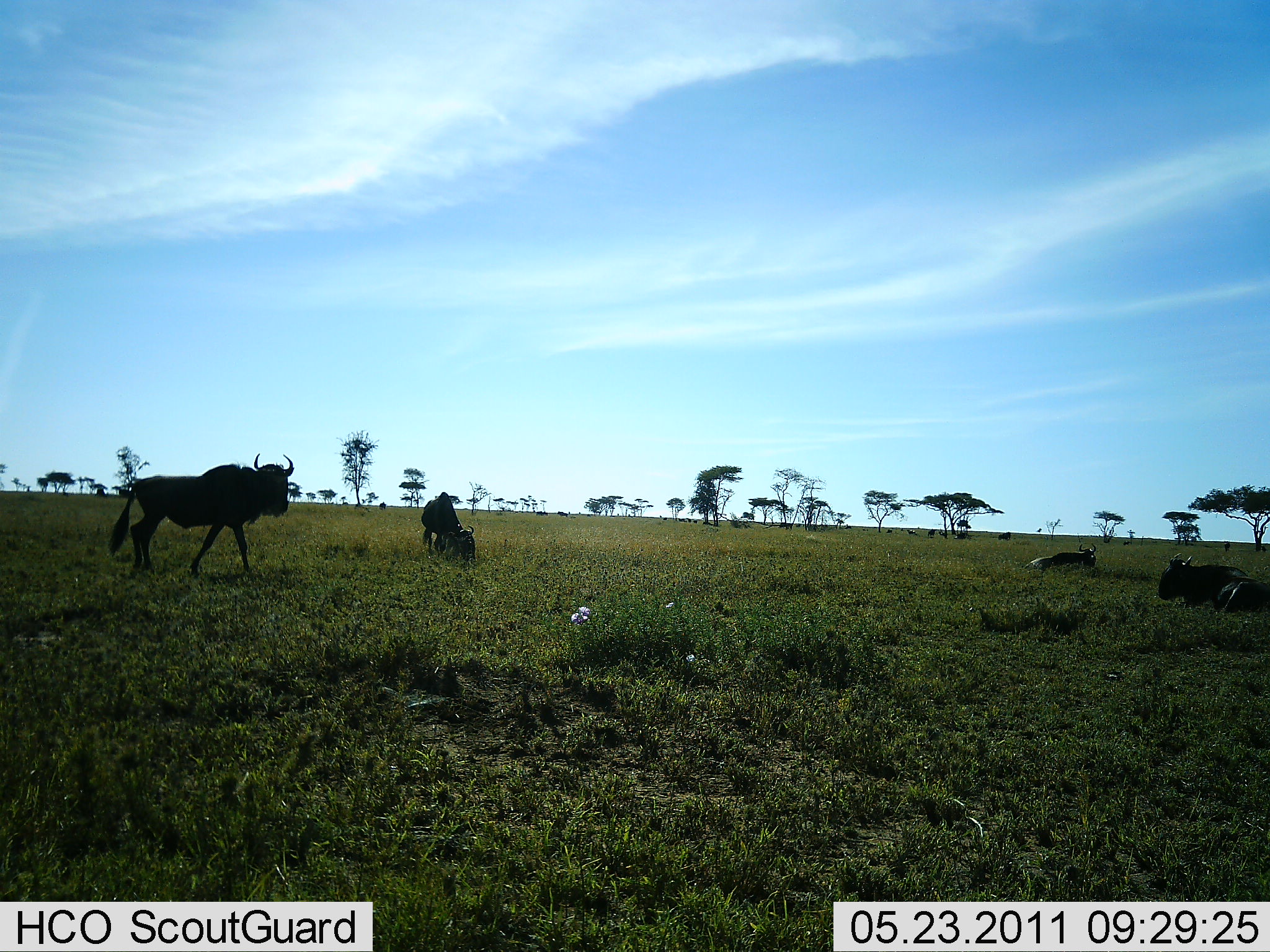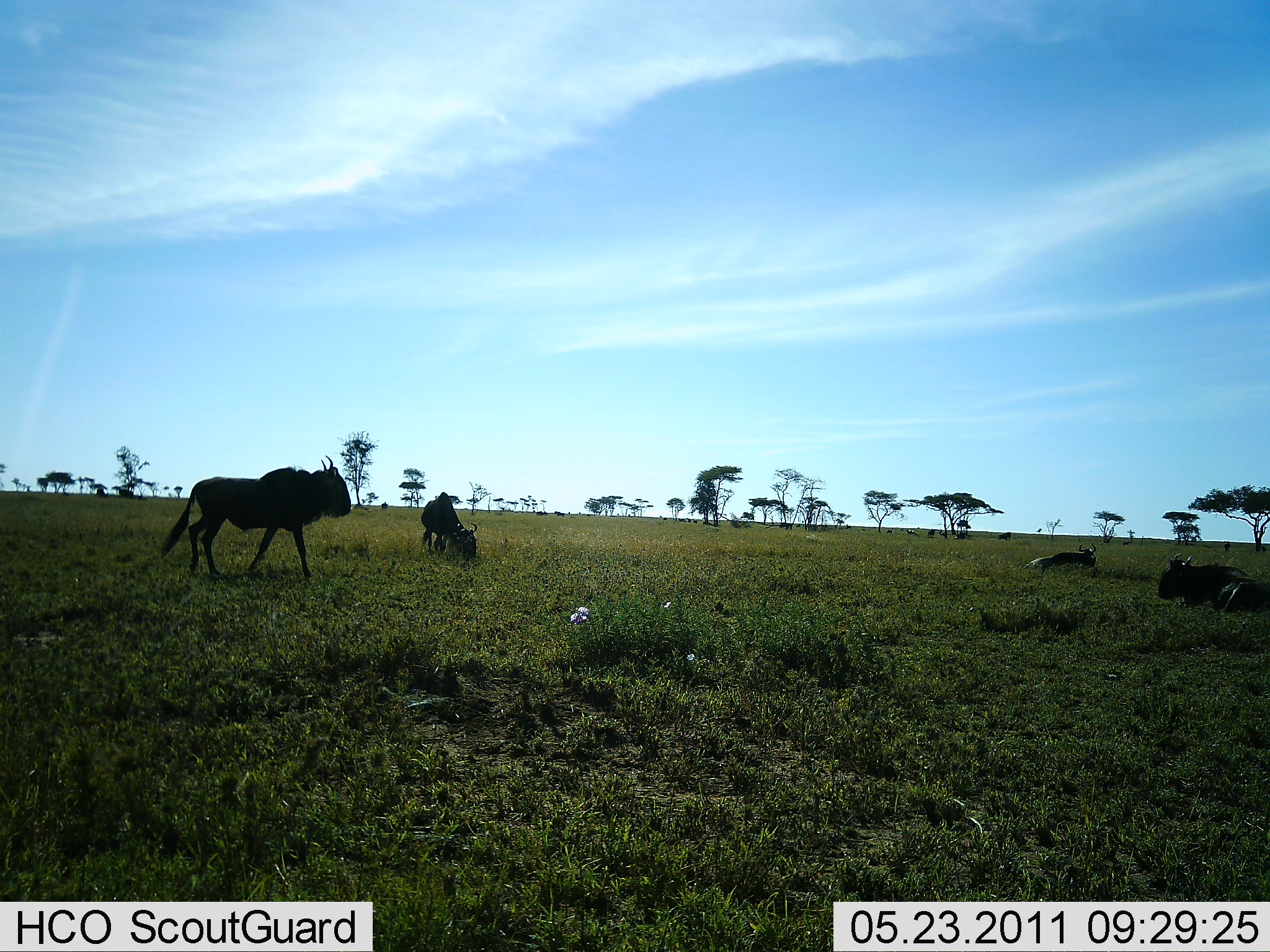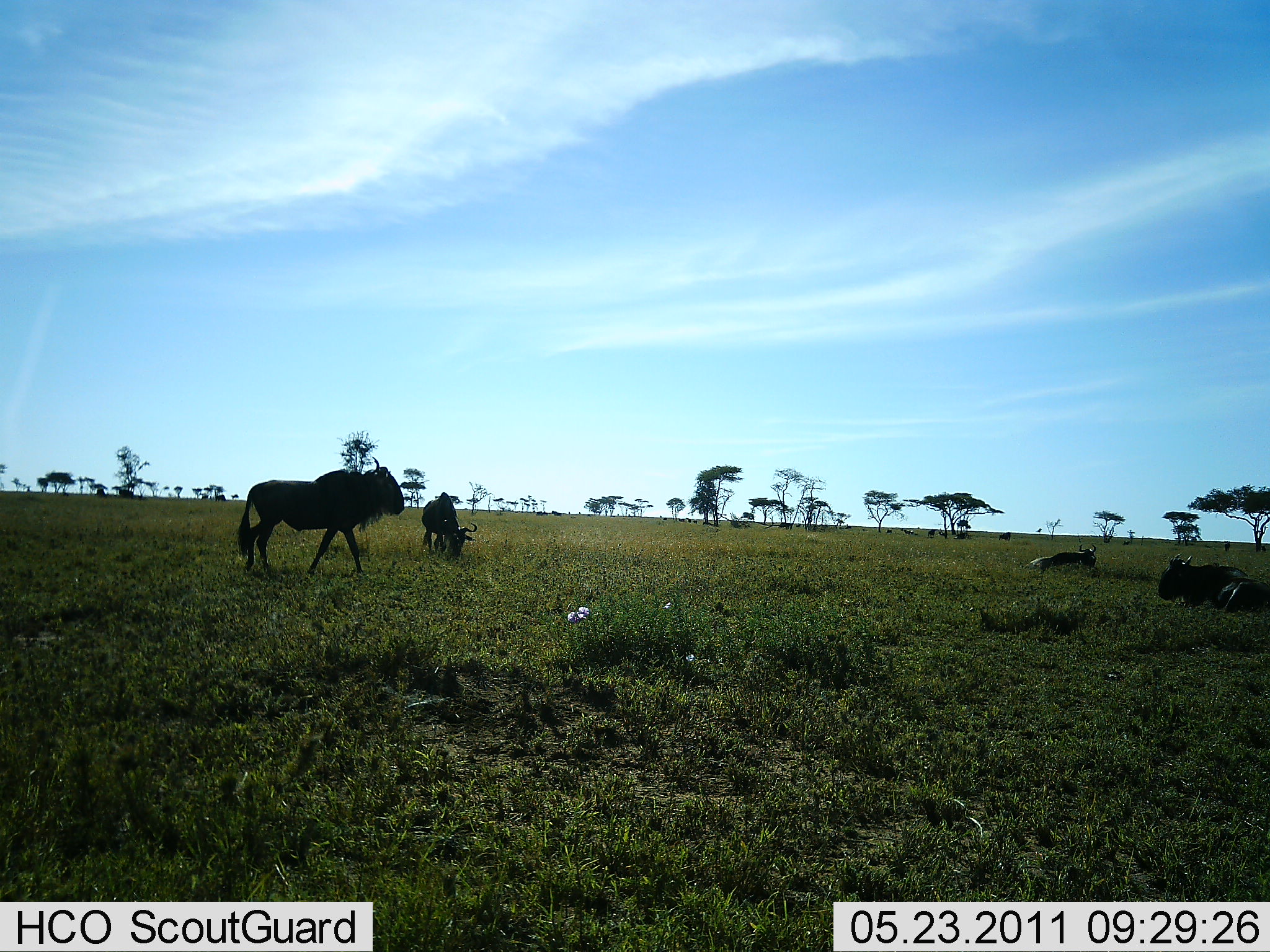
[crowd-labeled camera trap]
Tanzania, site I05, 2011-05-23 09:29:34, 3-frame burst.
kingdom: Animalia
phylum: Chordata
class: Mammalia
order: Artiodactyla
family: Bovidae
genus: Connochaetes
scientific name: Connochaetes taurinus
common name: blue wildebeest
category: wildebeest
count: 4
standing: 25%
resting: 92%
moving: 75%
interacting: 0%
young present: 0%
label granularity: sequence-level